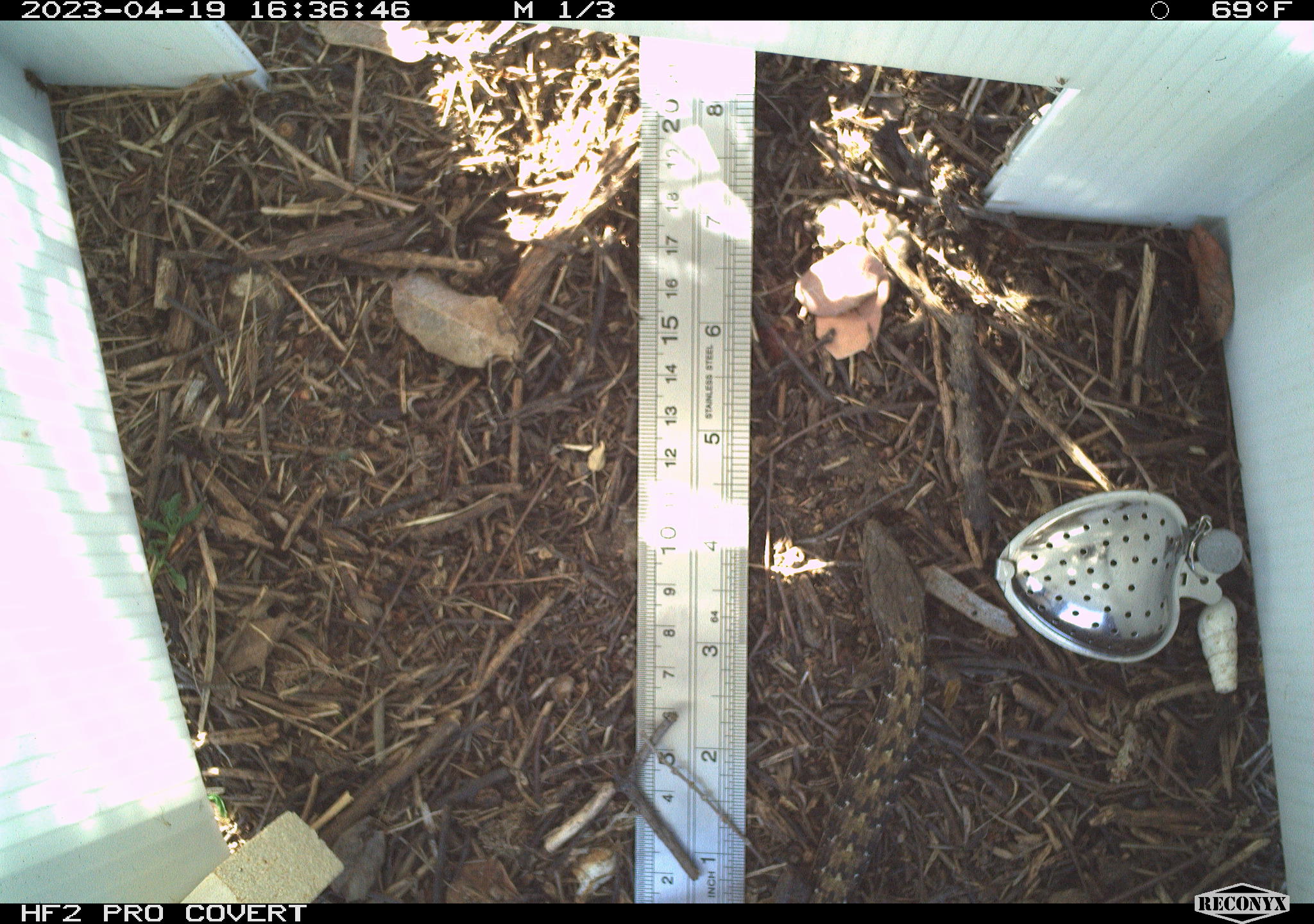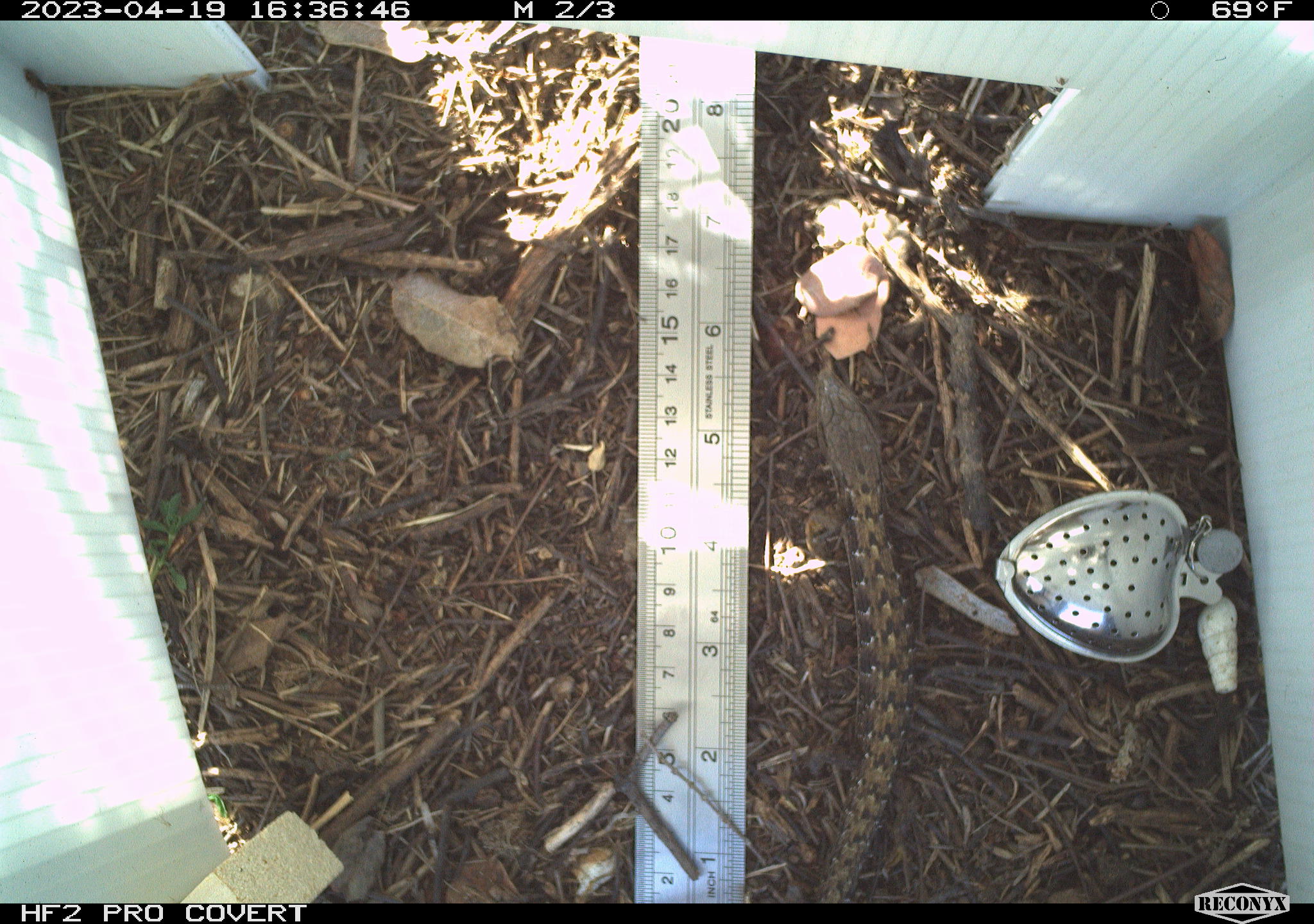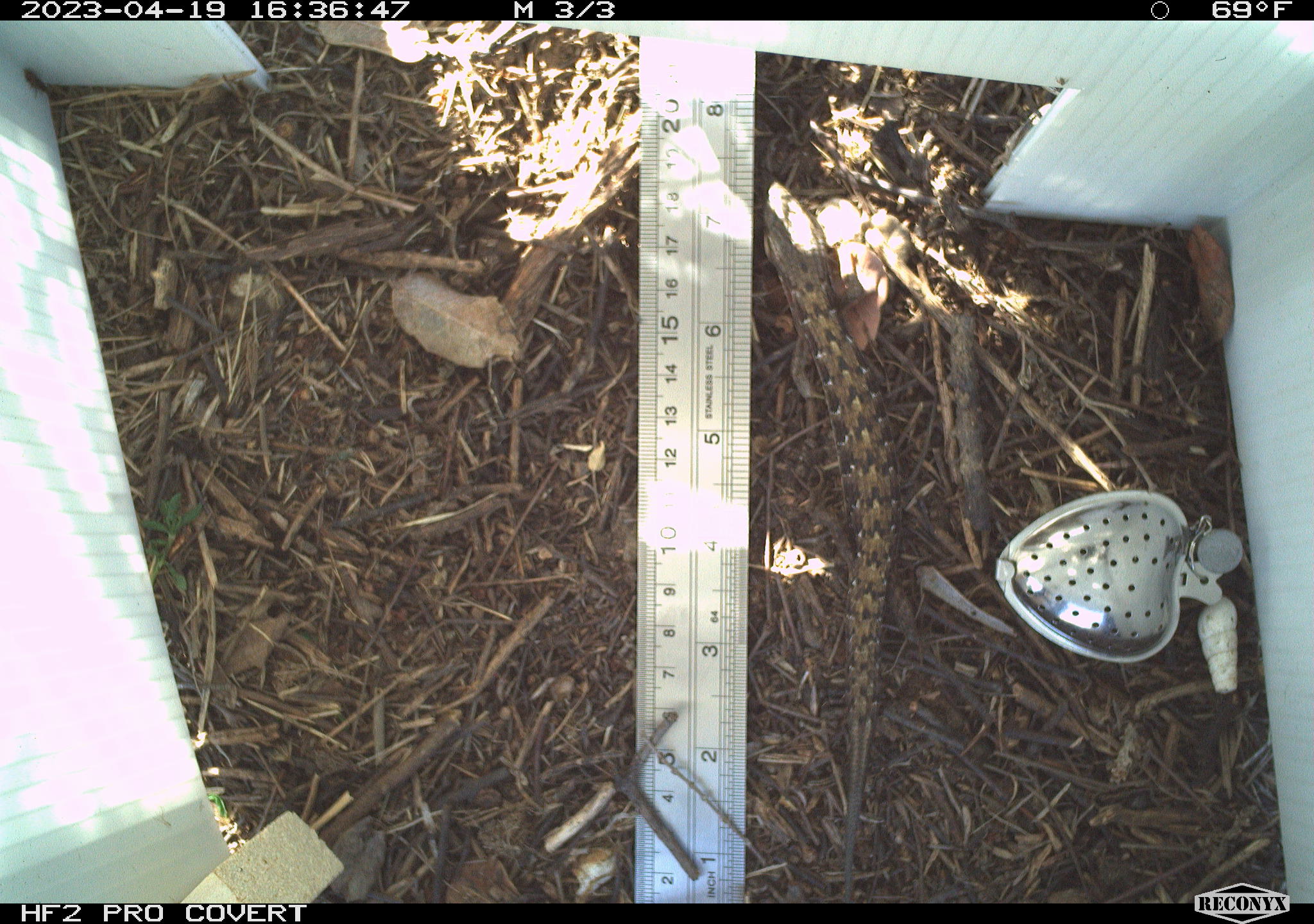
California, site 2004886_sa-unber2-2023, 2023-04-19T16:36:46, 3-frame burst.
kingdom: Animalia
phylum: Chordata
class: Reptilia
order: Squamata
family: Anguidae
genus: Elgaria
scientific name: Elgaria multicarinata webbii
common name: san diego alligator lizard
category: woodland alligator lizard